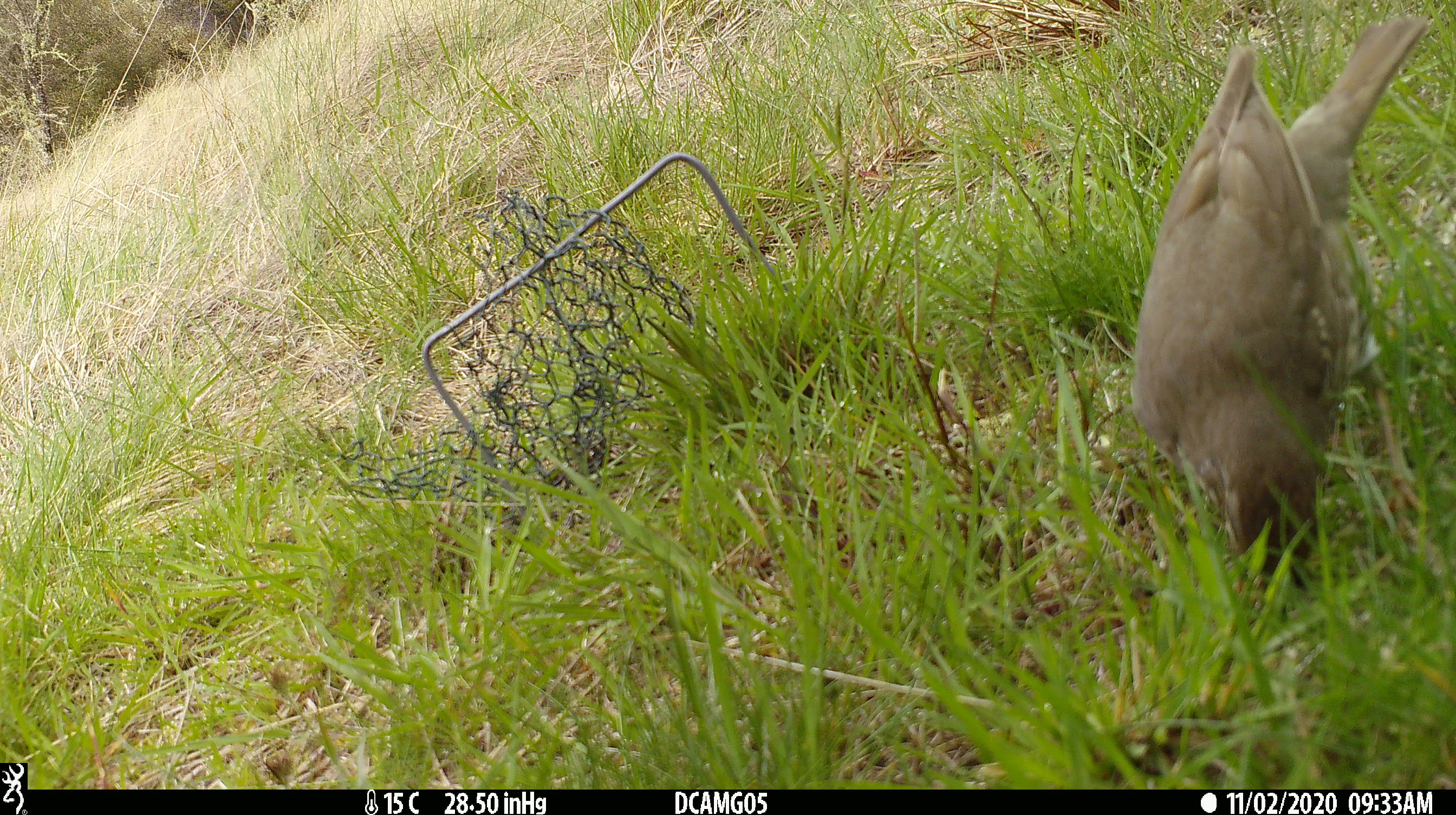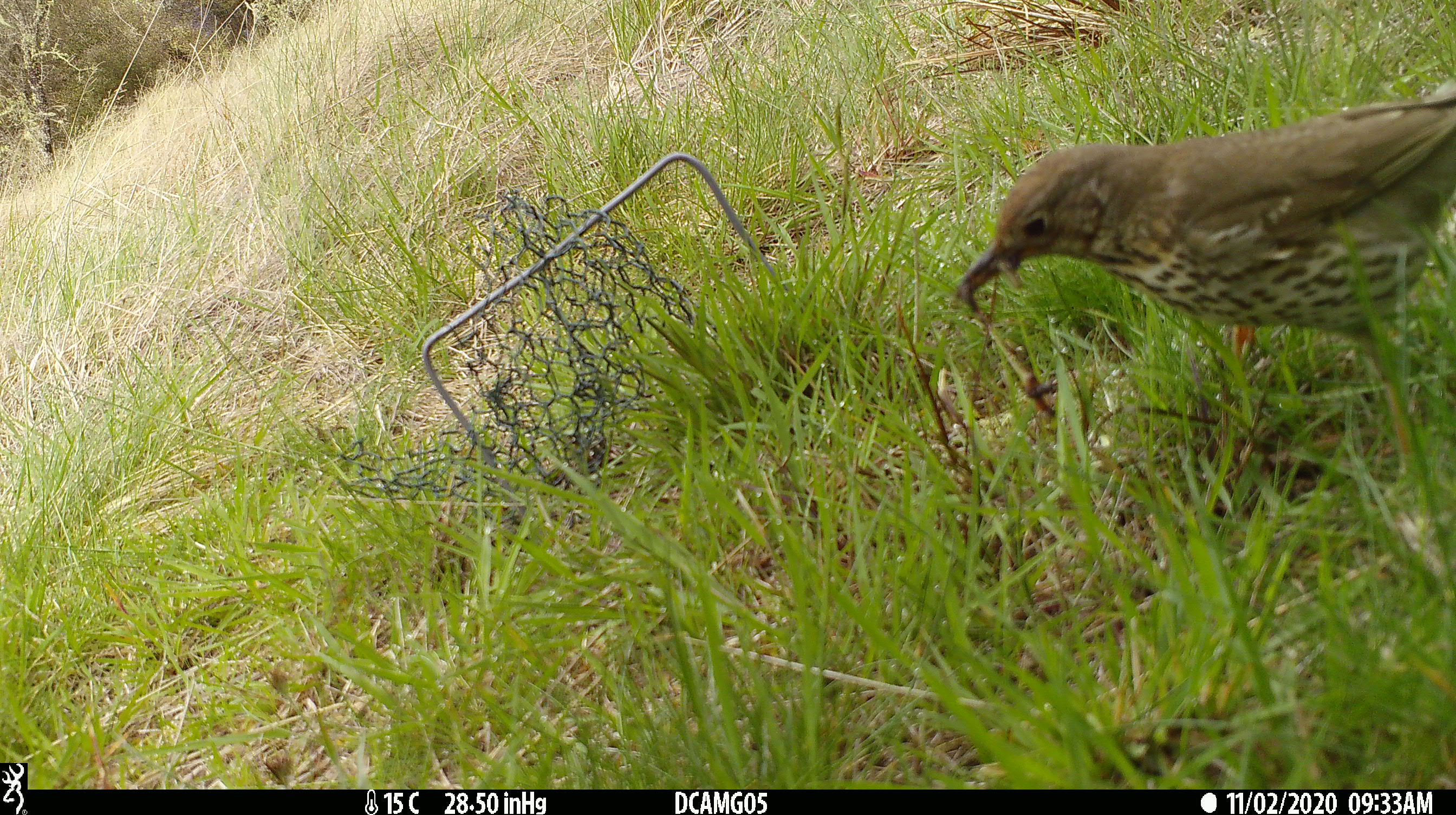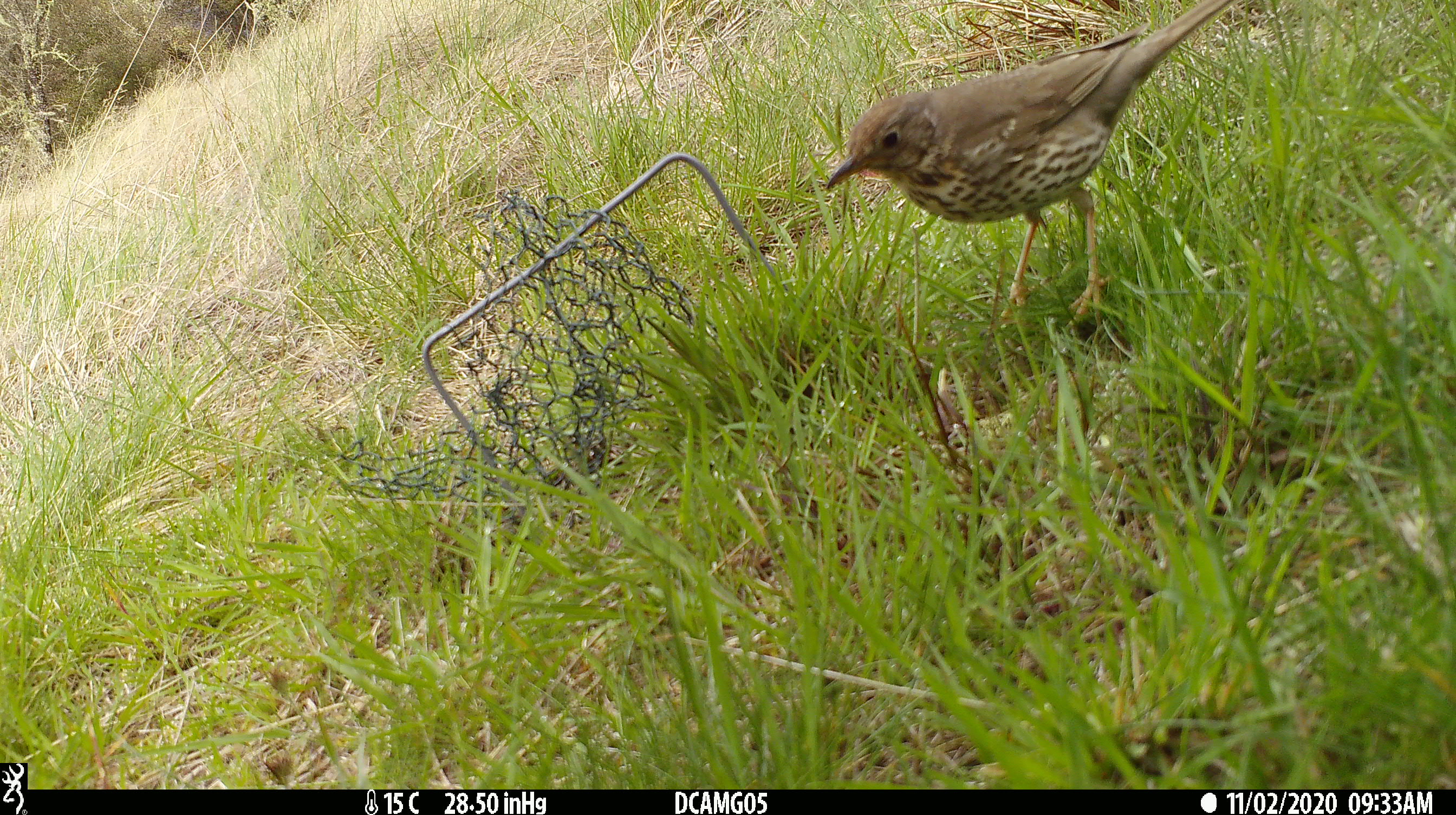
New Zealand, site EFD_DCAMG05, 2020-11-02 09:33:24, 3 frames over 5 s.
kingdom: Animalia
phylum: Chordata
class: Aves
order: Passeriformes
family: Turdidae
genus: Turdus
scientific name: Turdus philomelos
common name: song thrush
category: thrush